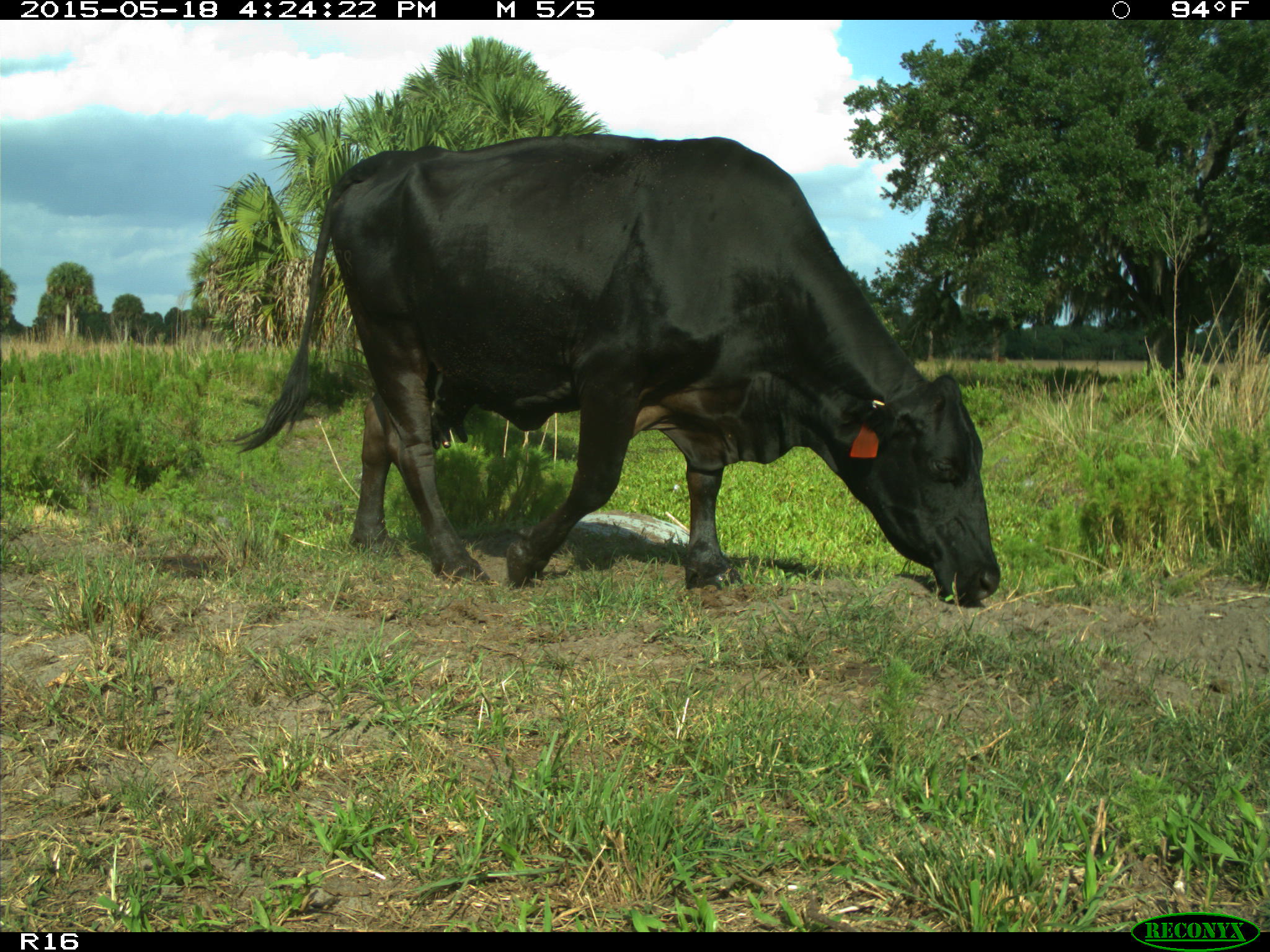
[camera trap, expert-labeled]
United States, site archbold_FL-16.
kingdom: Animalia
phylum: Chordata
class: Mammalia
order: Artiodactyla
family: Bovidae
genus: Bos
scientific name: Bos taurus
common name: domestic cow